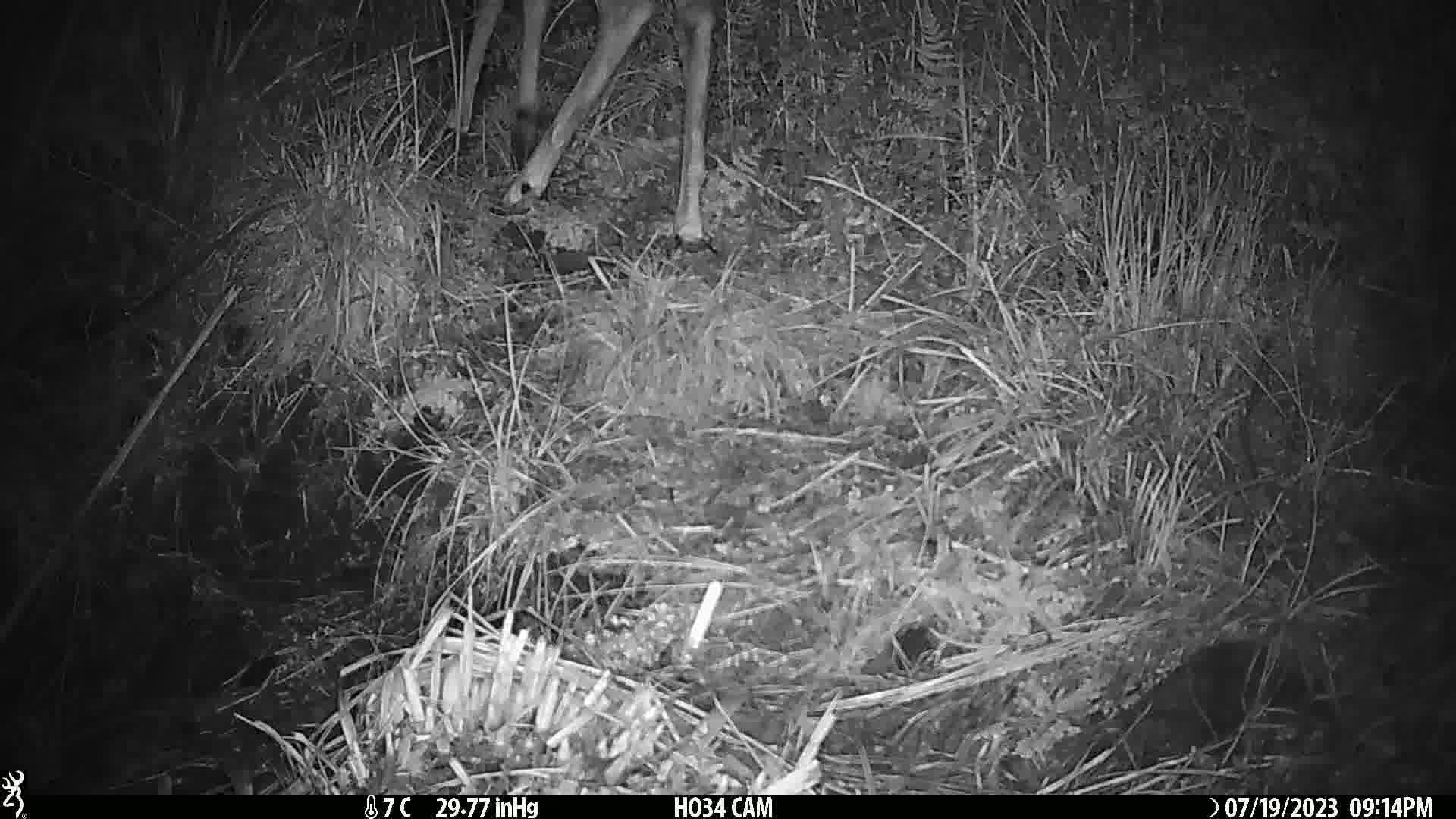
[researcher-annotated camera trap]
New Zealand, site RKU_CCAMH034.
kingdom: Animalia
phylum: Chordata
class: Mammalia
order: Artiodactyla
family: Cervidae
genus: Odocoileus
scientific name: Odocoileus virginianus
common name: white-tailed deer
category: white tailed deer